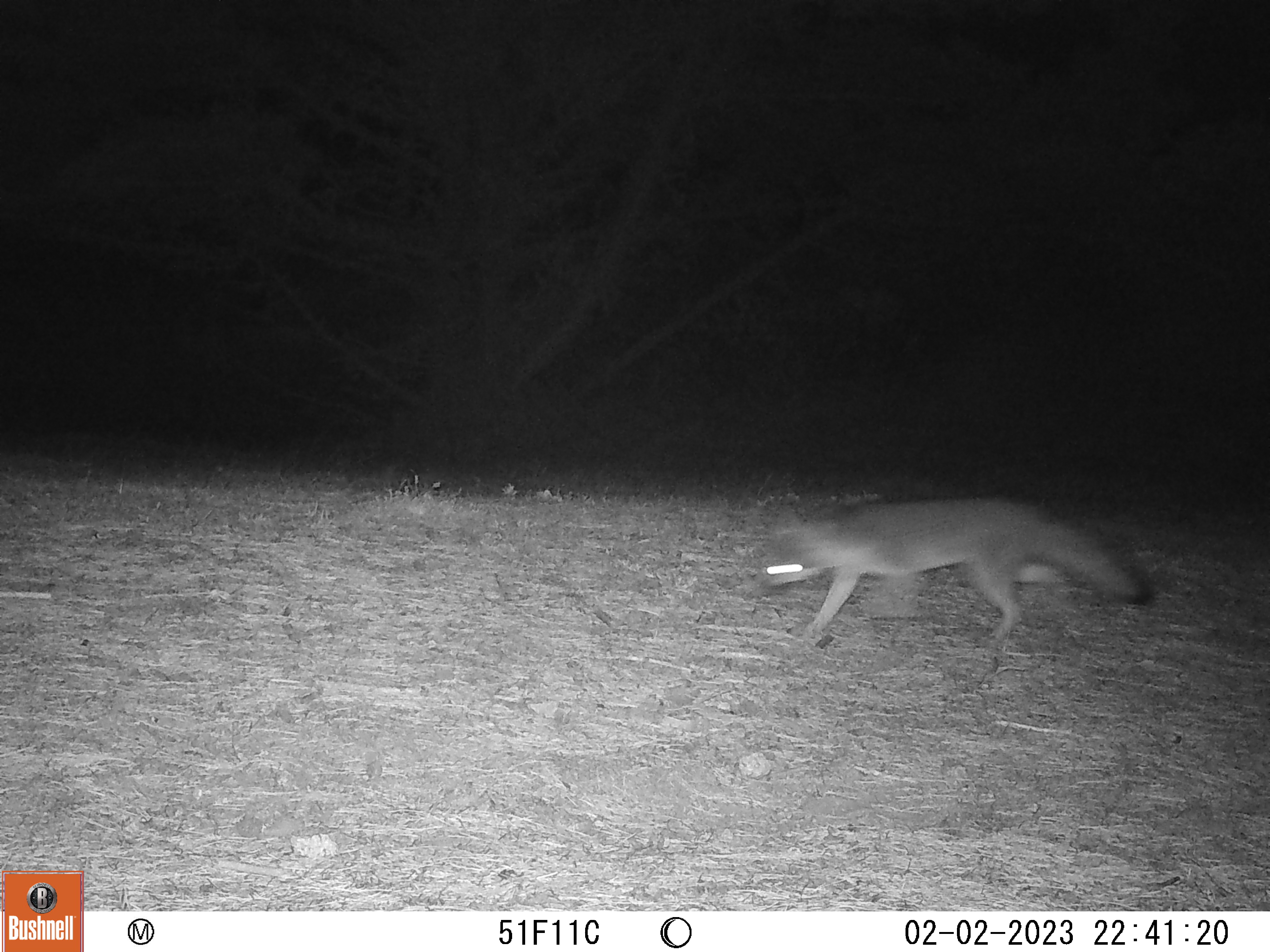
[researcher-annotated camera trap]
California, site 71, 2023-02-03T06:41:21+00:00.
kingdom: Animalia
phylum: Chordata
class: Mammalia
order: Carnivora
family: Canidae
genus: Urocyon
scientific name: Urocyon cinereoargenteus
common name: gray fox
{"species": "gray fox (Urocyon cinereoargenteus)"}